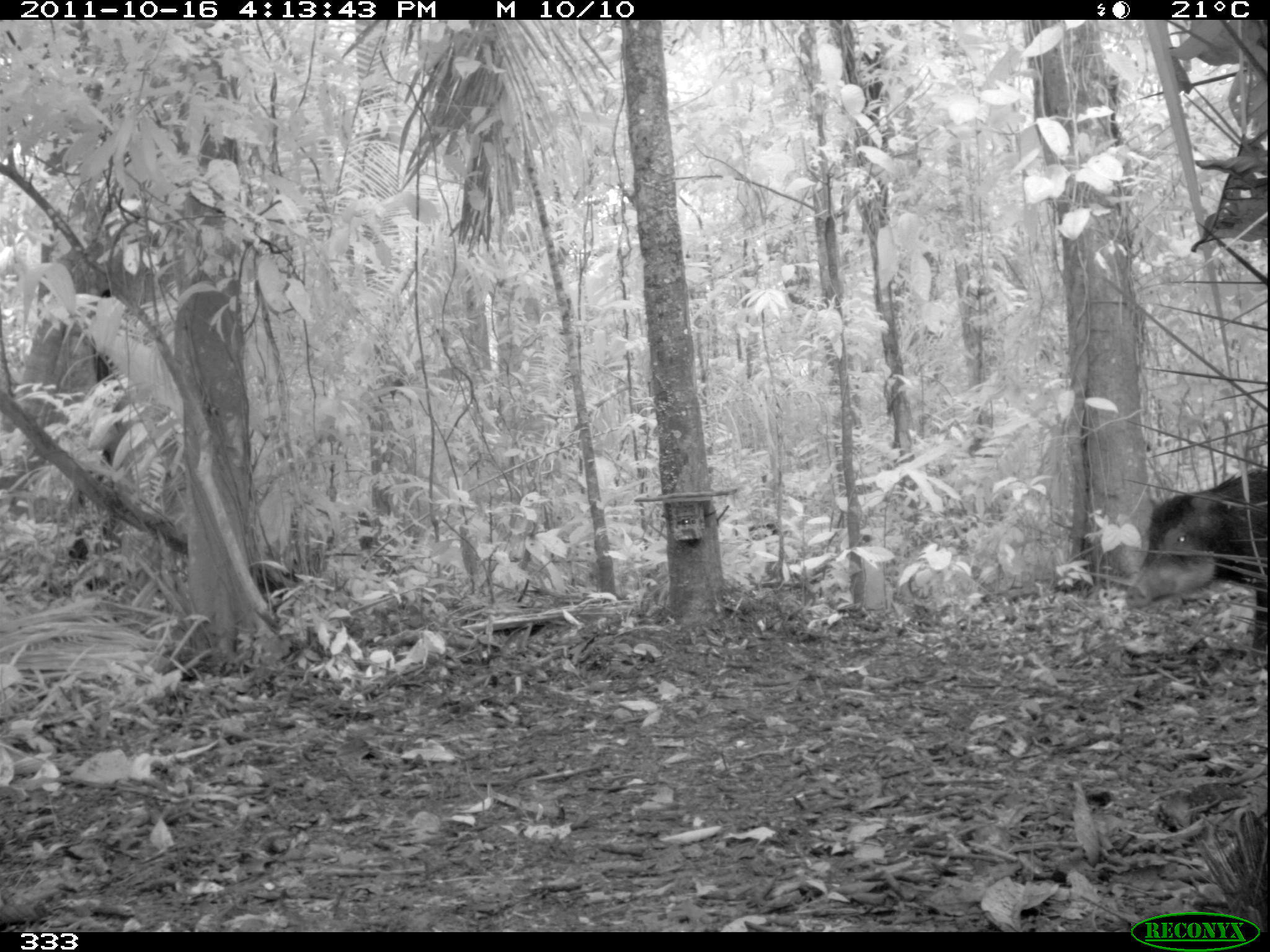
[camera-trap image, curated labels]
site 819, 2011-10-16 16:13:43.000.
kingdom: Animalia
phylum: Chordata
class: Mammalia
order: Artiodactyla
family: Tayassuidae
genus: Tayassu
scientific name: Tayassu pecari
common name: white-lipped peccary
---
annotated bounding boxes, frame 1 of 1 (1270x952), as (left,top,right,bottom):
tayassu pecari: (1124,470,1269,652)